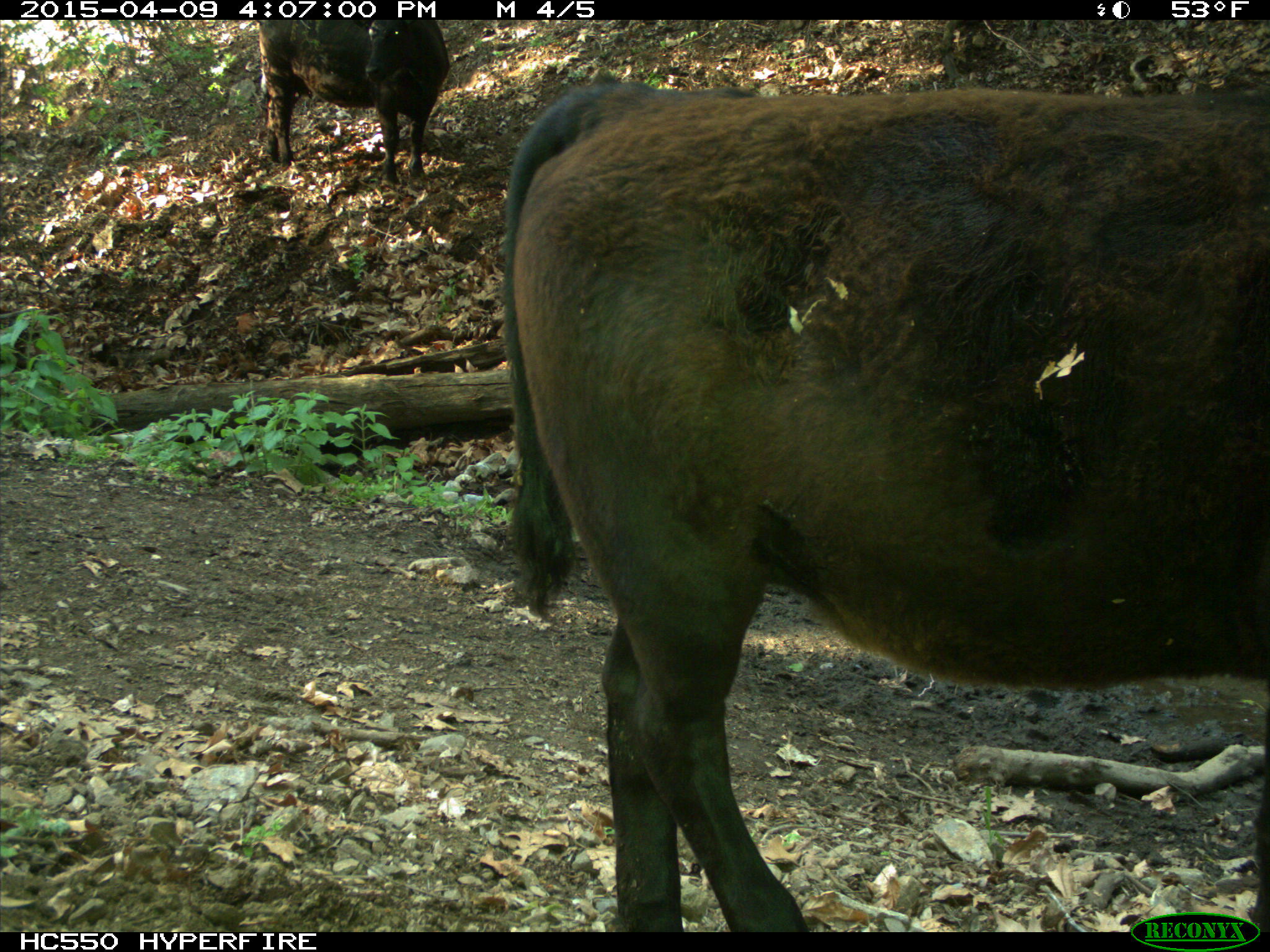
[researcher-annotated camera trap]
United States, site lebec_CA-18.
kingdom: Animalia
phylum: Chordata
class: Mammalia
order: Artiodactyla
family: Bovidae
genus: Bos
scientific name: Bos taurus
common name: domestic cow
Bos taurus (domestic cow).